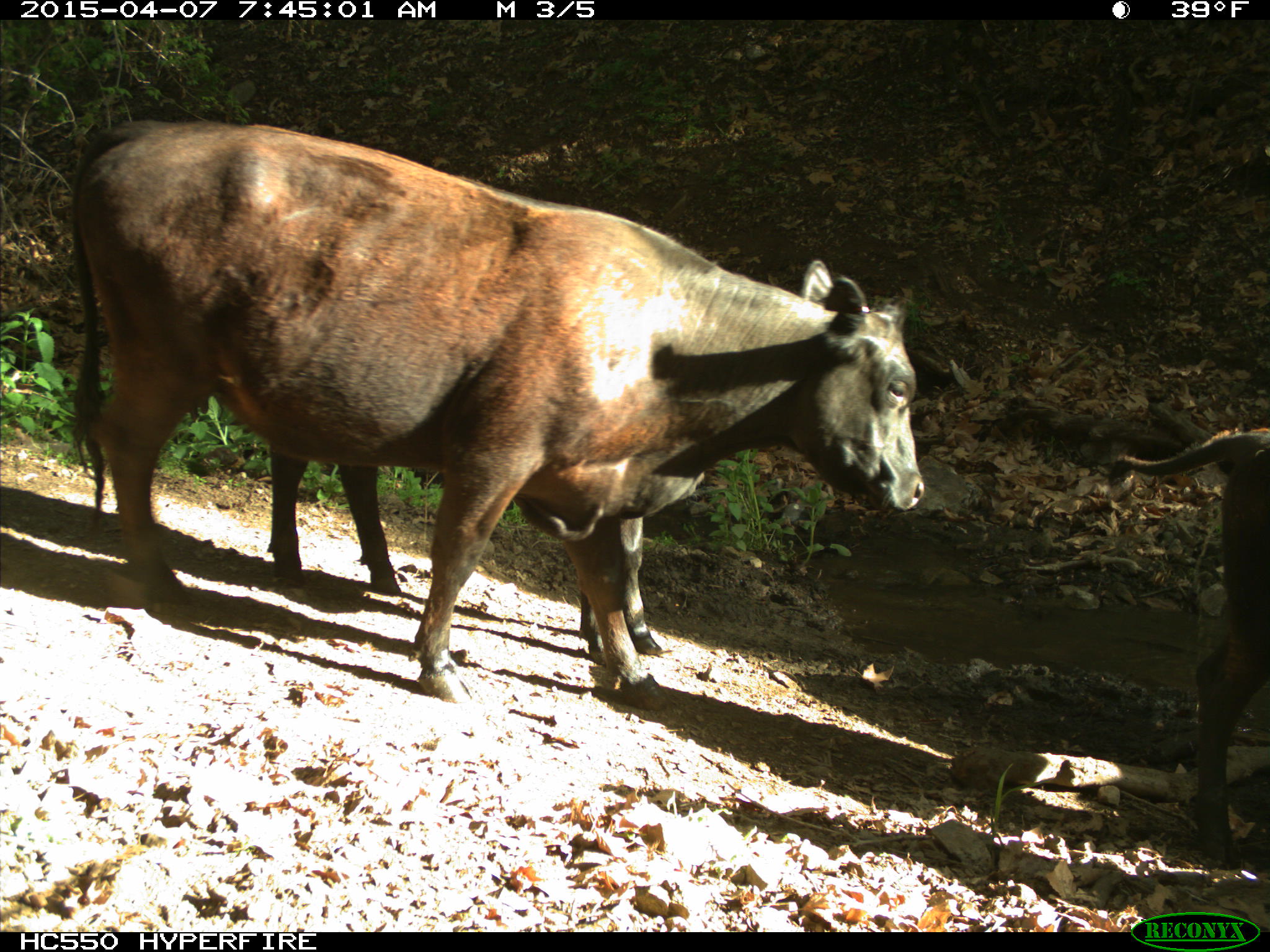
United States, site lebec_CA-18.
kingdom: Animalia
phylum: Chordata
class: Mammalia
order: Artiodactyla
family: Bovidae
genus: Bos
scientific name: Bos taurus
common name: domestic cow